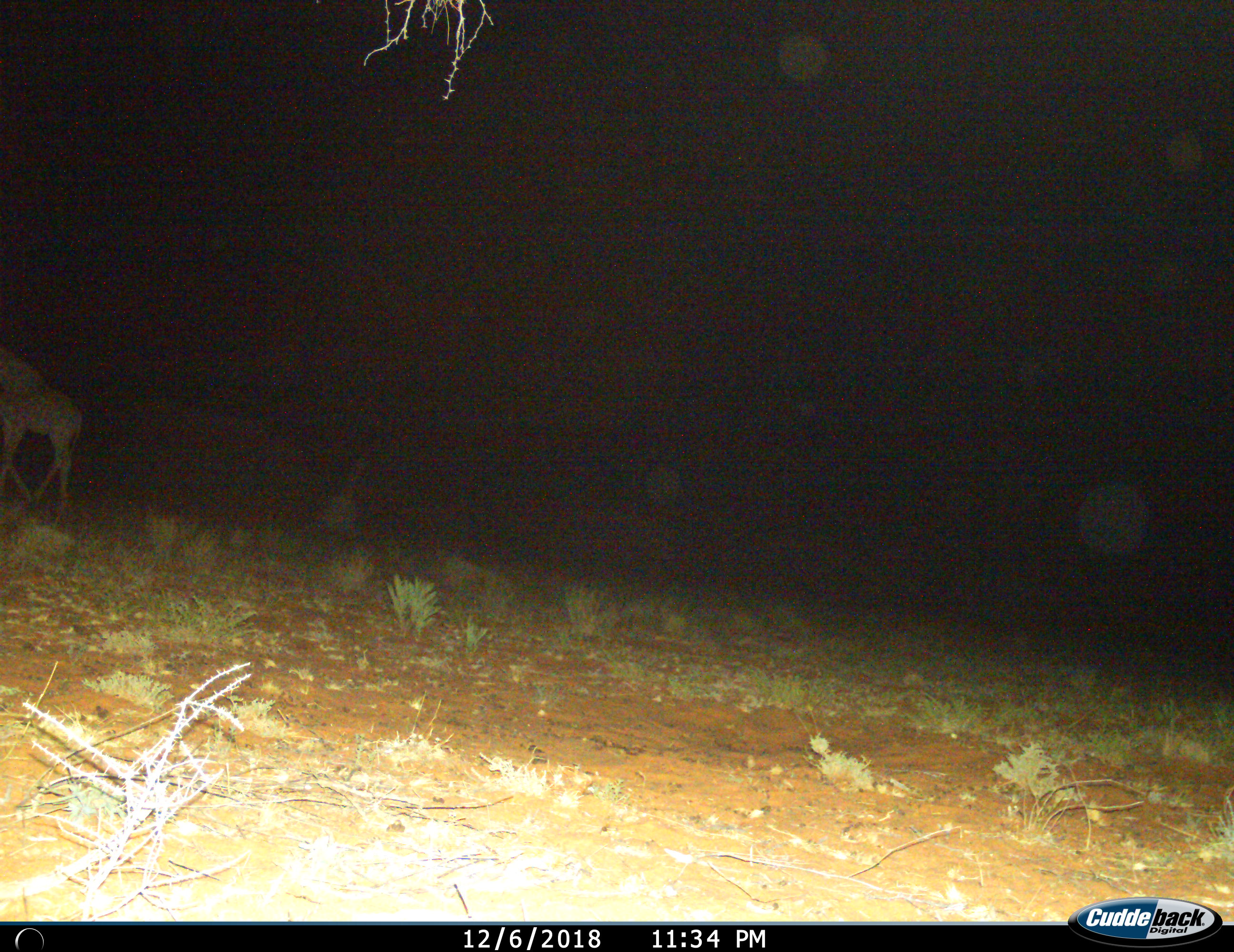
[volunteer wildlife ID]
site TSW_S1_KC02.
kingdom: Animalia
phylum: Chordata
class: Mammalia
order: Artiodactyla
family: Giraffidae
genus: Giraffa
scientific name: Giraffa camelopardalis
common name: giraffe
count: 1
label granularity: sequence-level